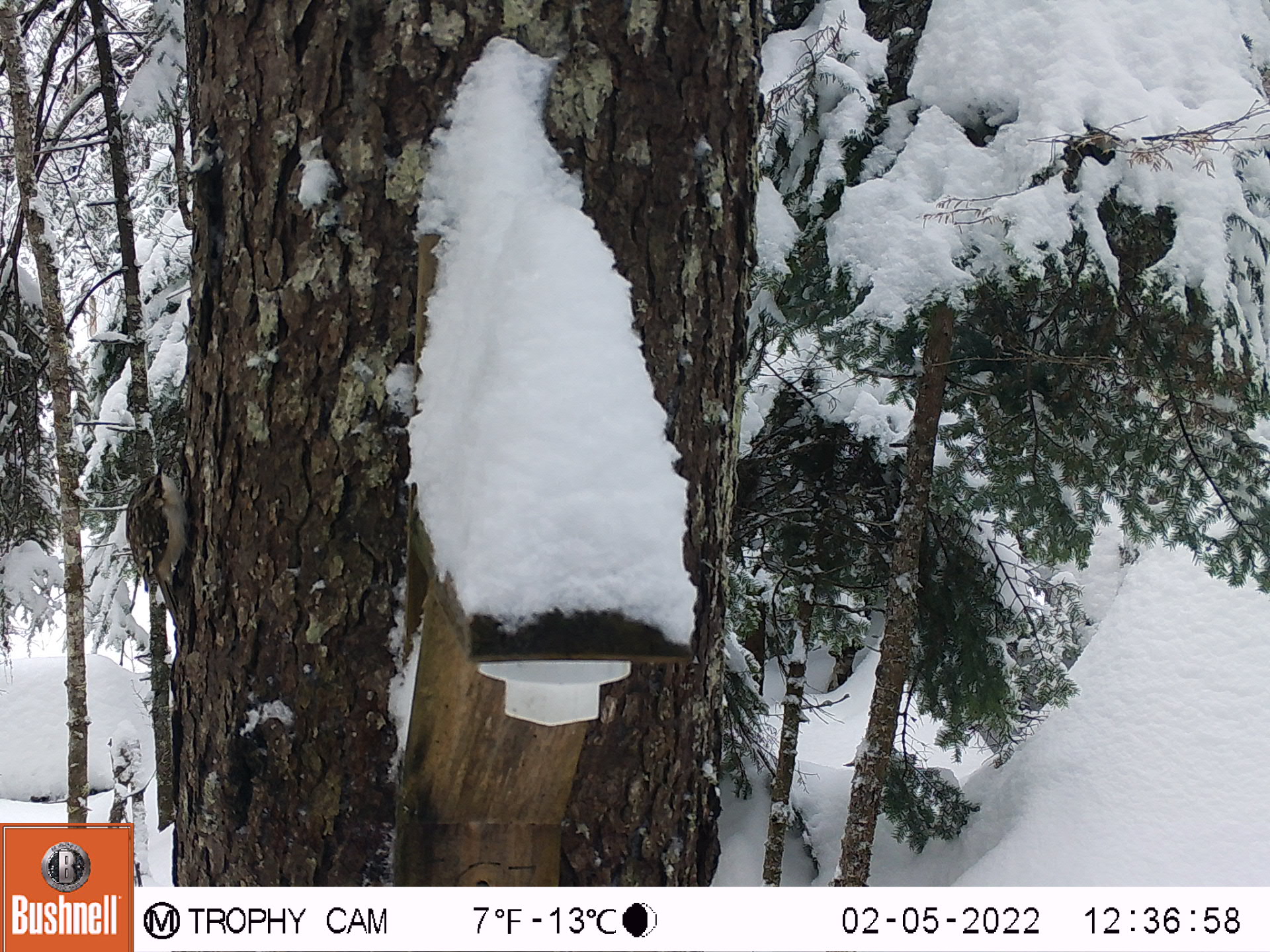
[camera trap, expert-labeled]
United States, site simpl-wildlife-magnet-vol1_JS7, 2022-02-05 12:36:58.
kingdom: Animalia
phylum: Chordata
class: Aves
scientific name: Aves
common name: bird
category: bird sp.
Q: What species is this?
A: Bird sp. (bird) (Aves).